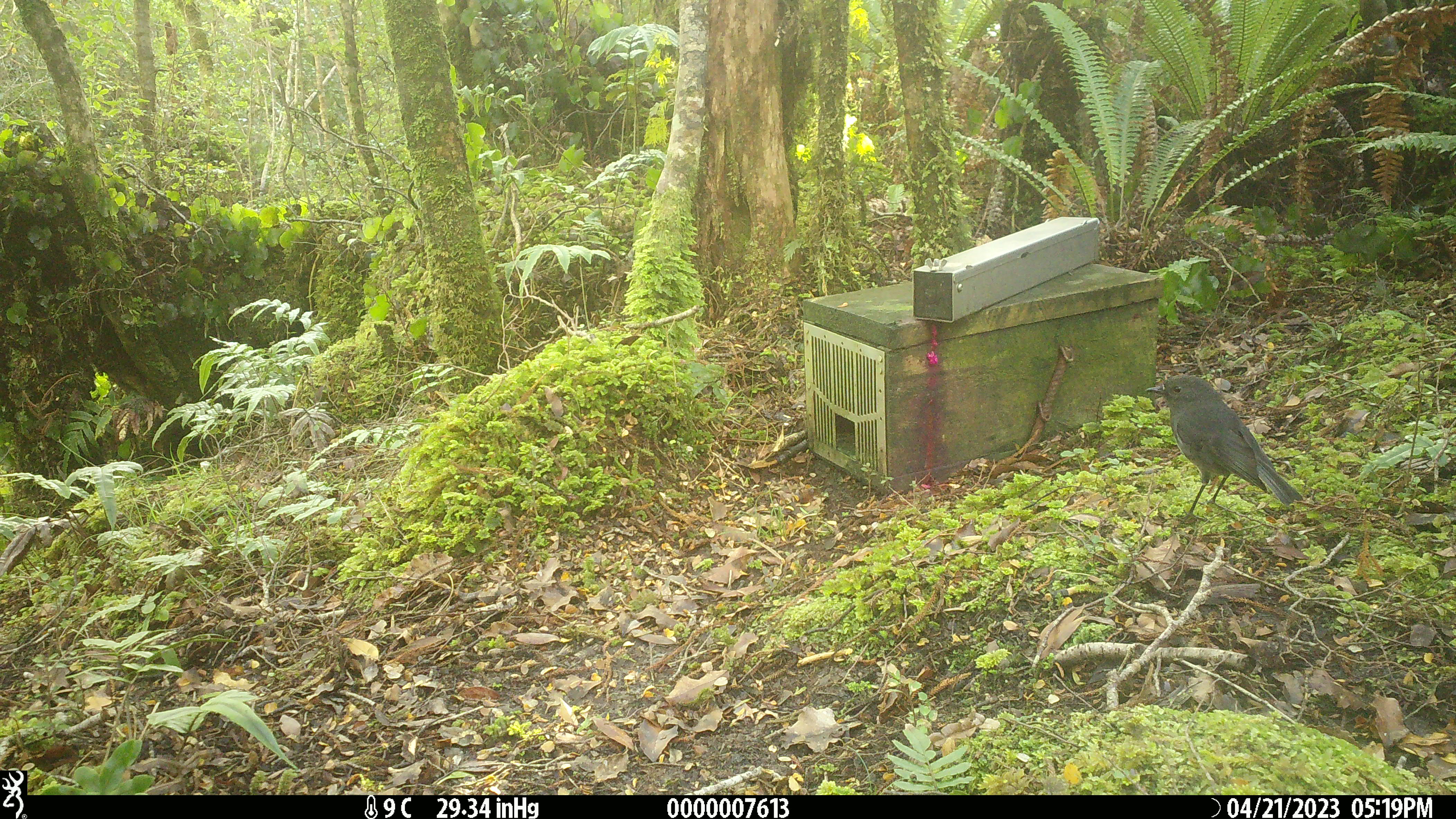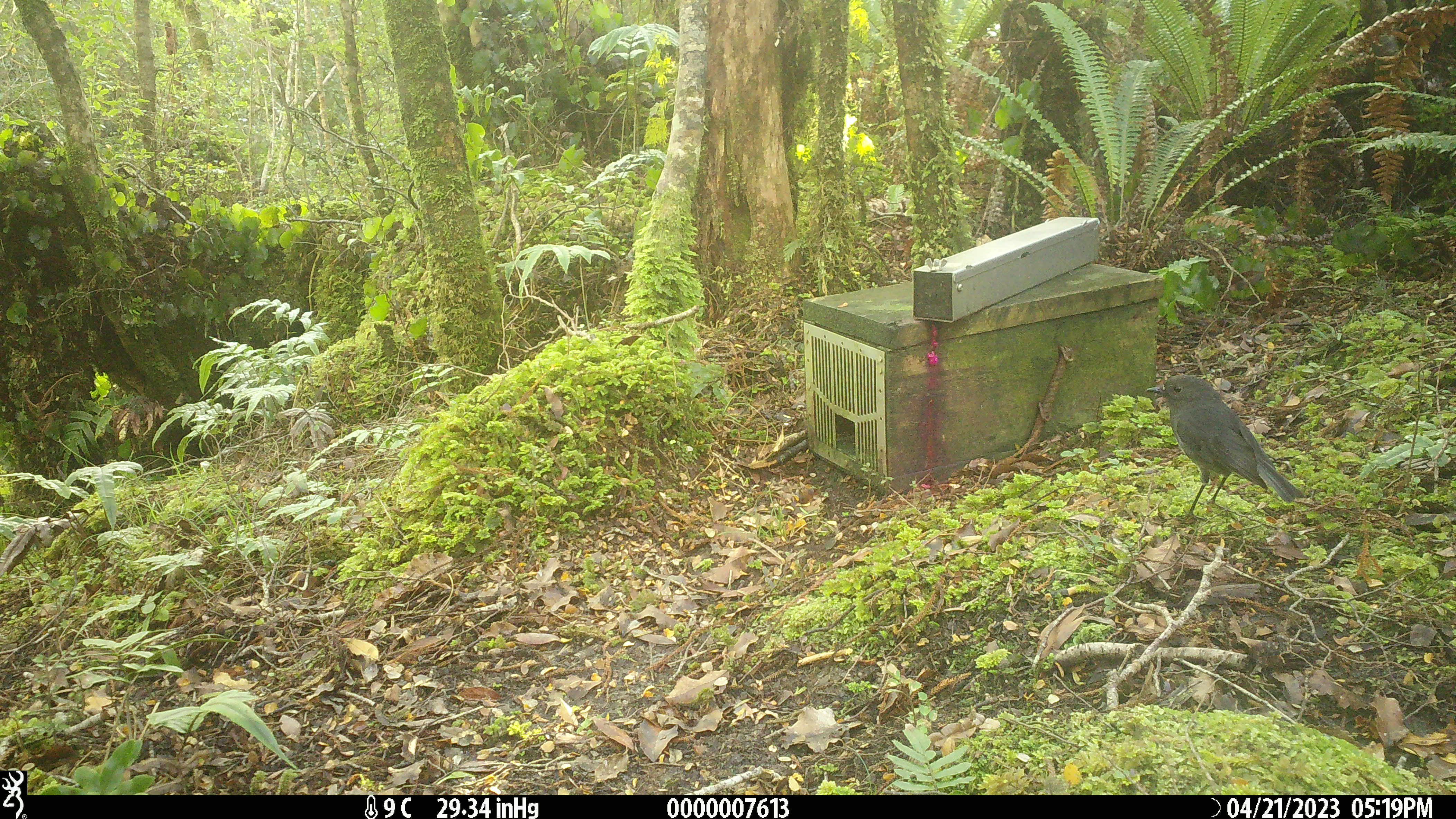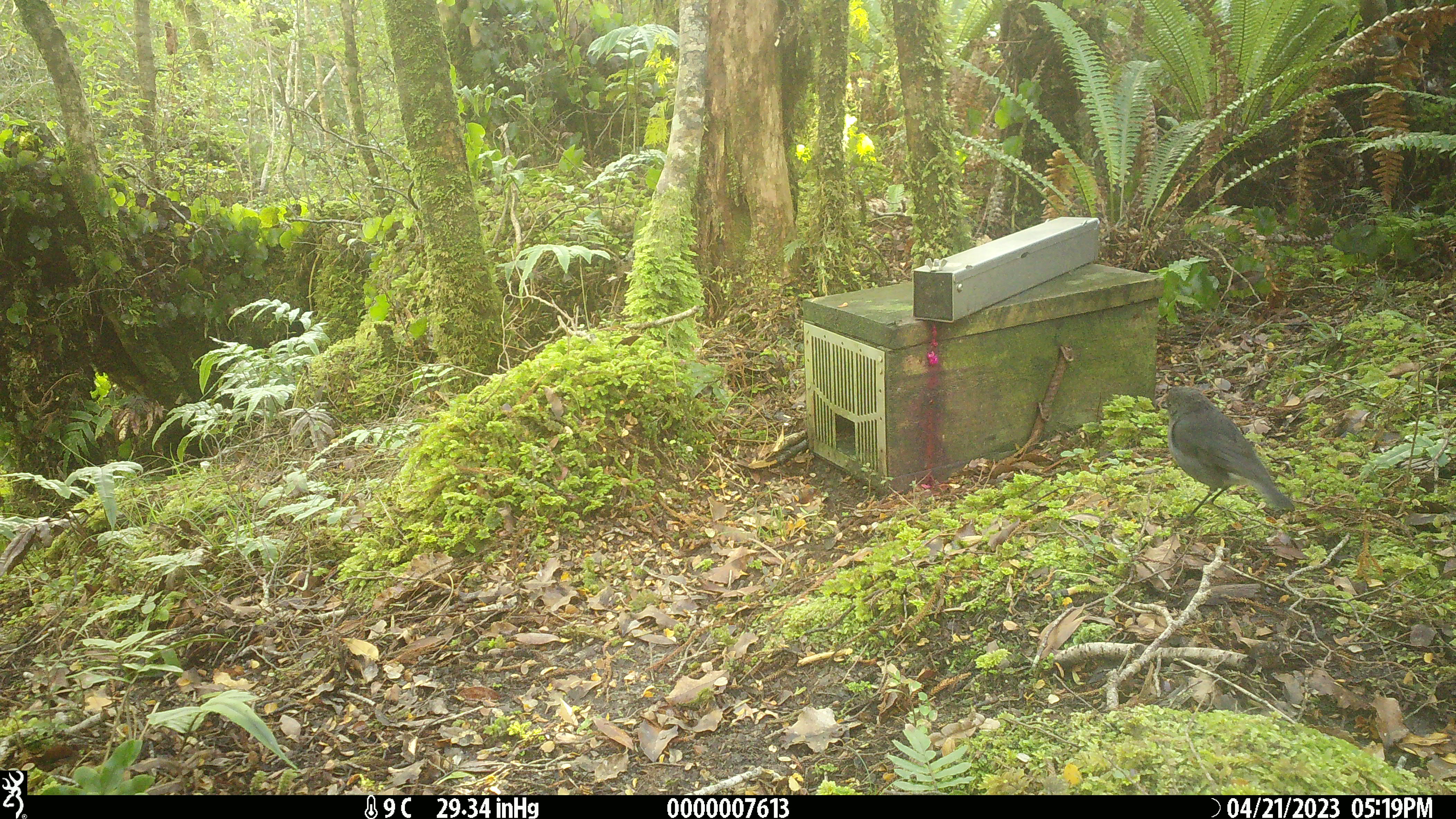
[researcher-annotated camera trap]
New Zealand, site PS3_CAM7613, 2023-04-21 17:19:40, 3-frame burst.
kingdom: Animalia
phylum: Chordata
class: Aves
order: Passeriformes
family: Petroicidae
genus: Petroica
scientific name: Petroica australis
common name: new zealand robin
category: robin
Robin (new zealand robin) (Petroica australis).